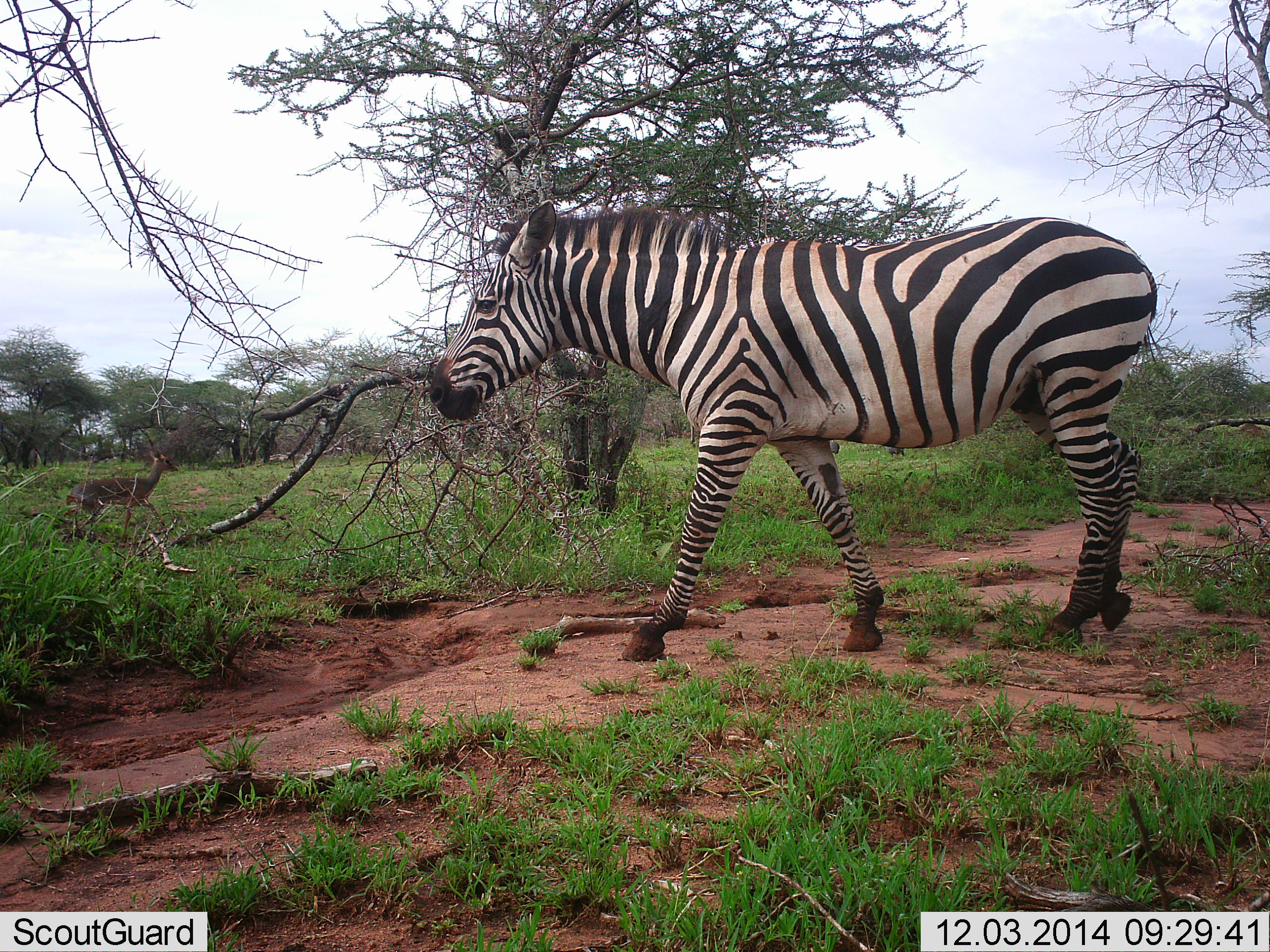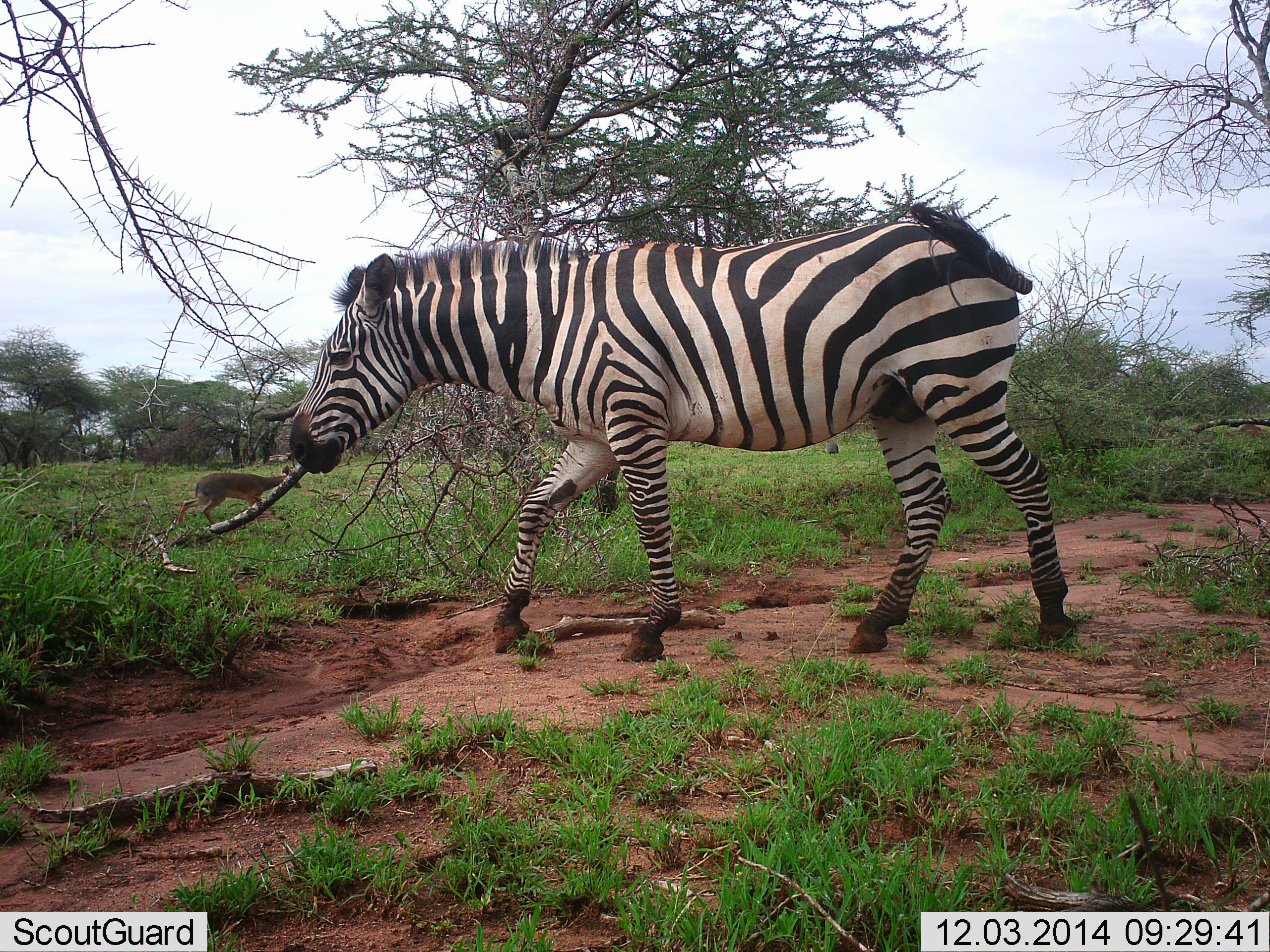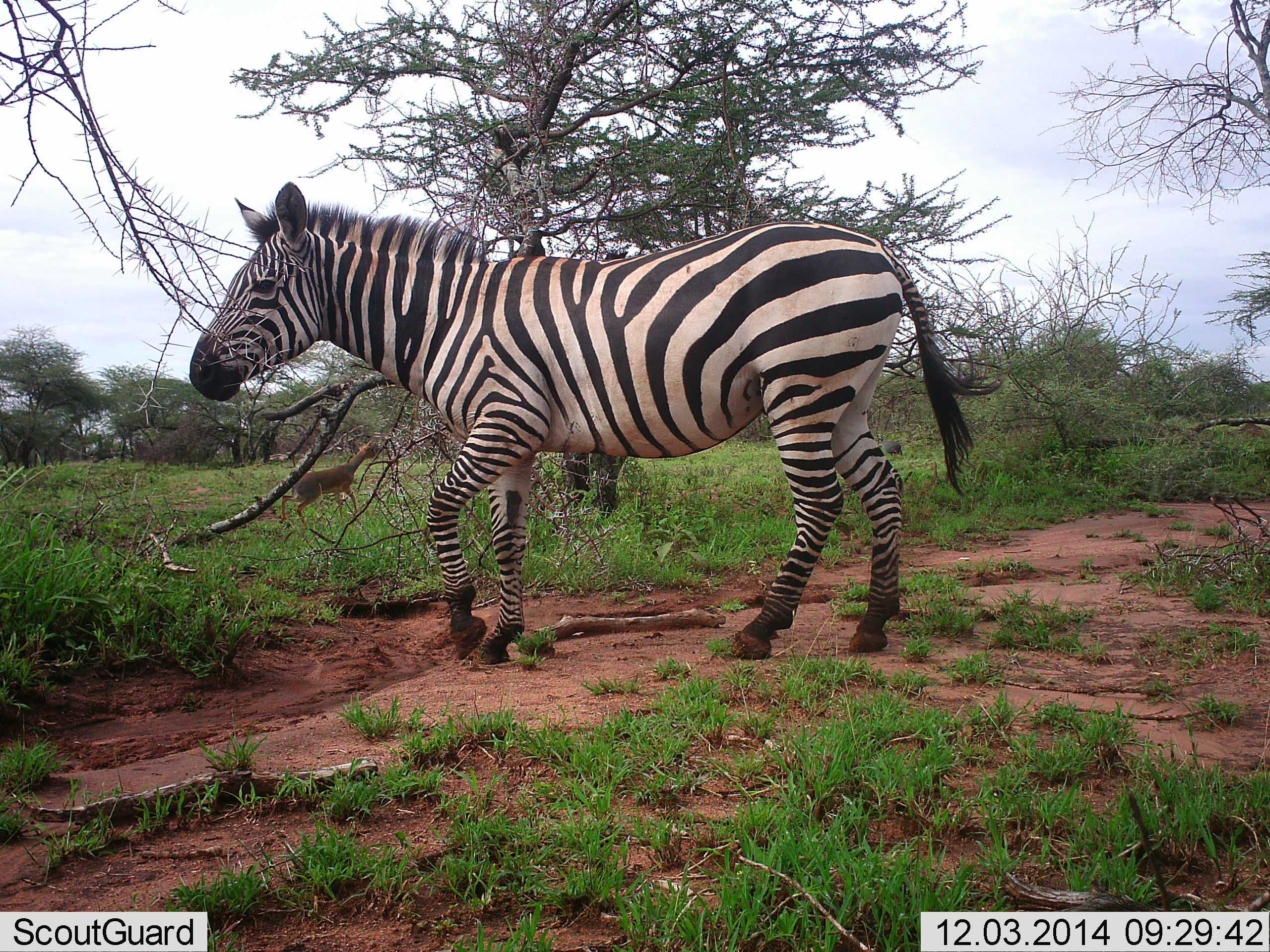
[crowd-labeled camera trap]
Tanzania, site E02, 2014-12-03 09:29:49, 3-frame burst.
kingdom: Animalia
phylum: Chordata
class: Mammalia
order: Artiodactyla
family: Bovidae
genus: Madoqua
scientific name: Madoqua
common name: dikdik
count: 1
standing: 0%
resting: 0%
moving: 100%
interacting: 0%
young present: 0%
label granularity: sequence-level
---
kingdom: Animalia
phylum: Chordata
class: Mammalia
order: Perissodactyla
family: Equidae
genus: Equus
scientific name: Equus quagga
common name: plains zebra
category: zebra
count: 1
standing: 0%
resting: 0%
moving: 100%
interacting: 0%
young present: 0%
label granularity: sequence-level